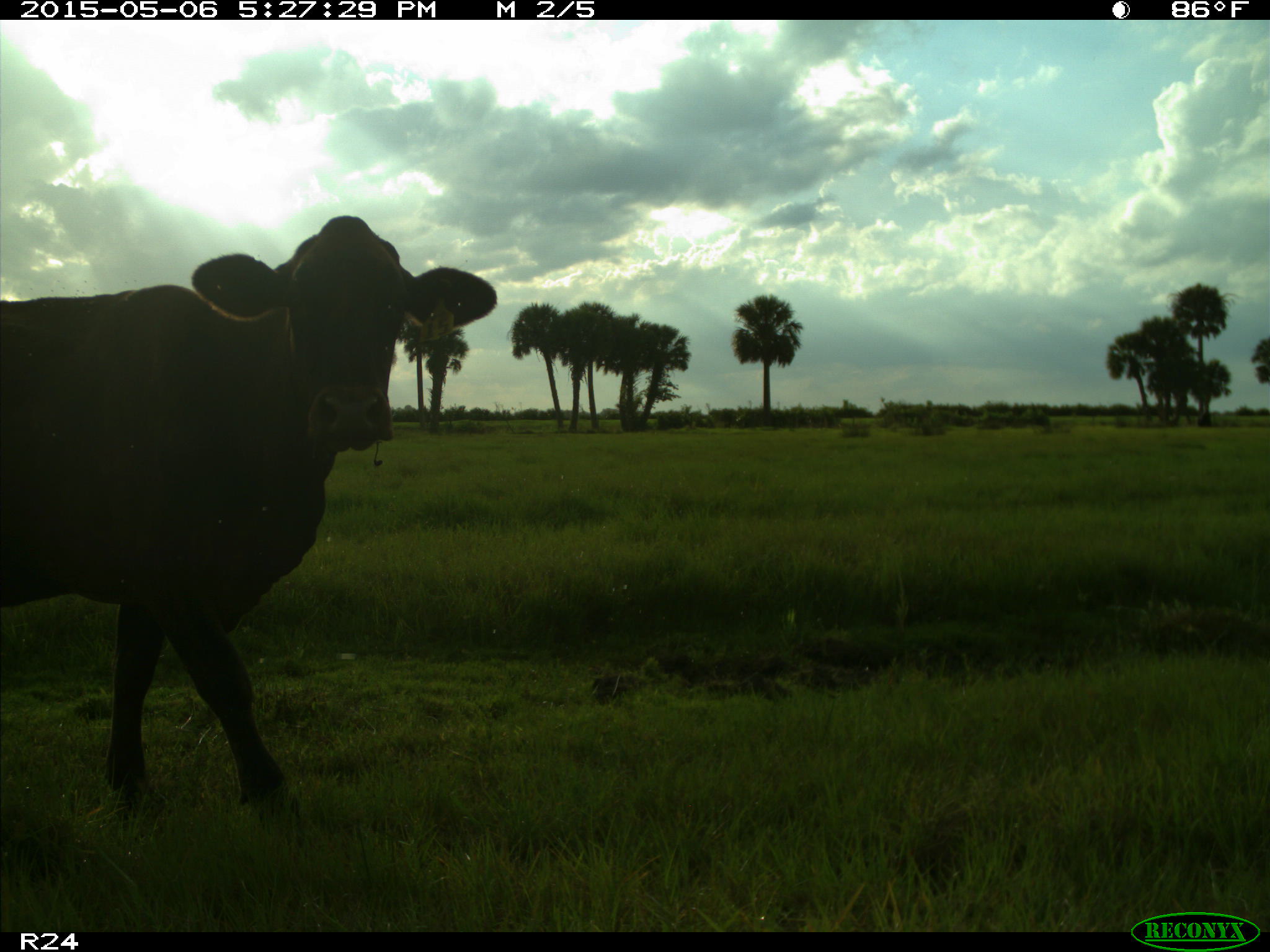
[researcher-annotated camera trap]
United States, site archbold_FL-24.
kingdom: Animalia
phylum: Chordata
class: Mammalia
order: Artiodactyla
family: Bovidae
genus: Bos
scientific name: Bos taurus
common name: domestic cow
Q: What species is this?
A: Bos taurus (domestic cow).